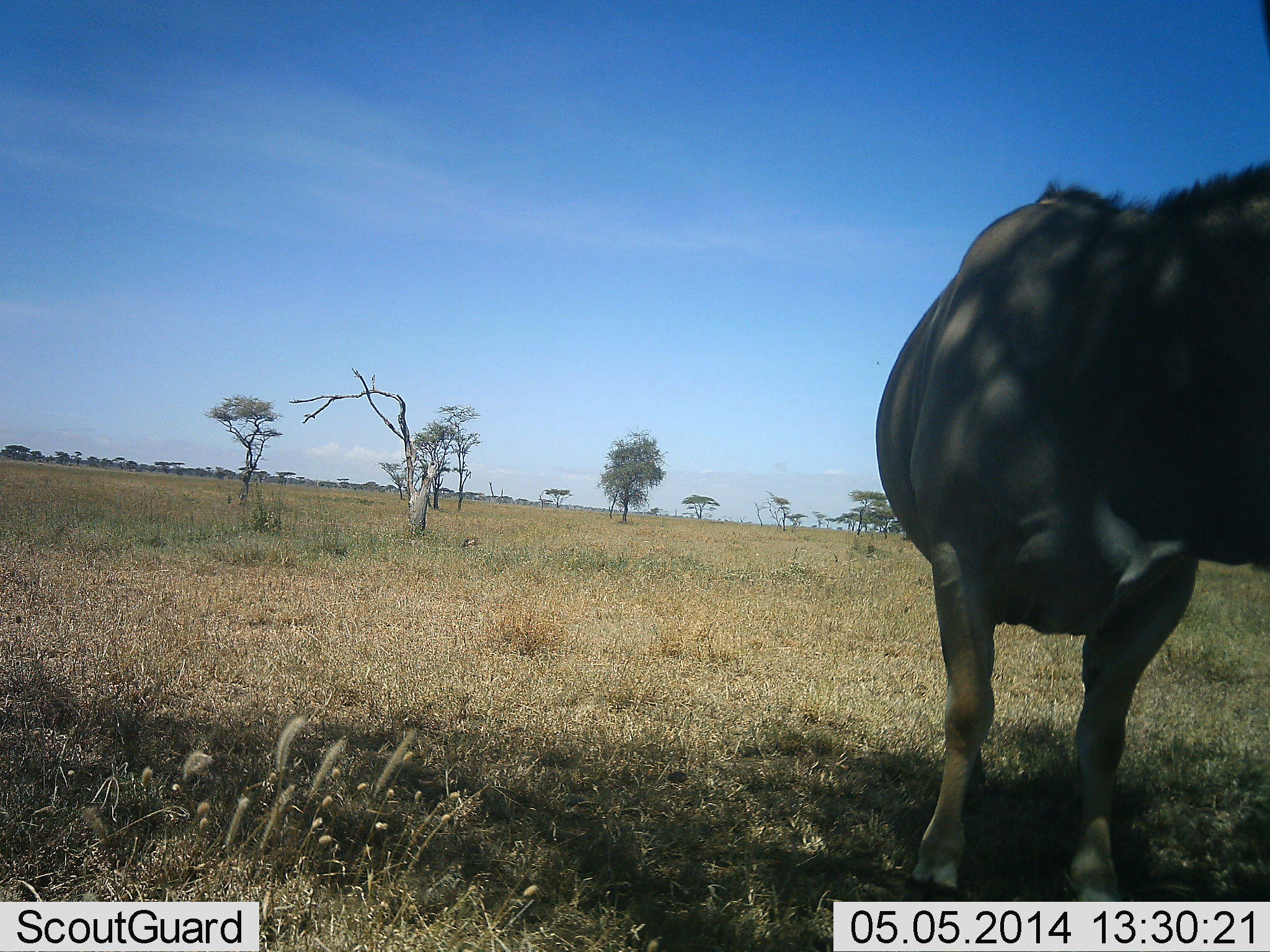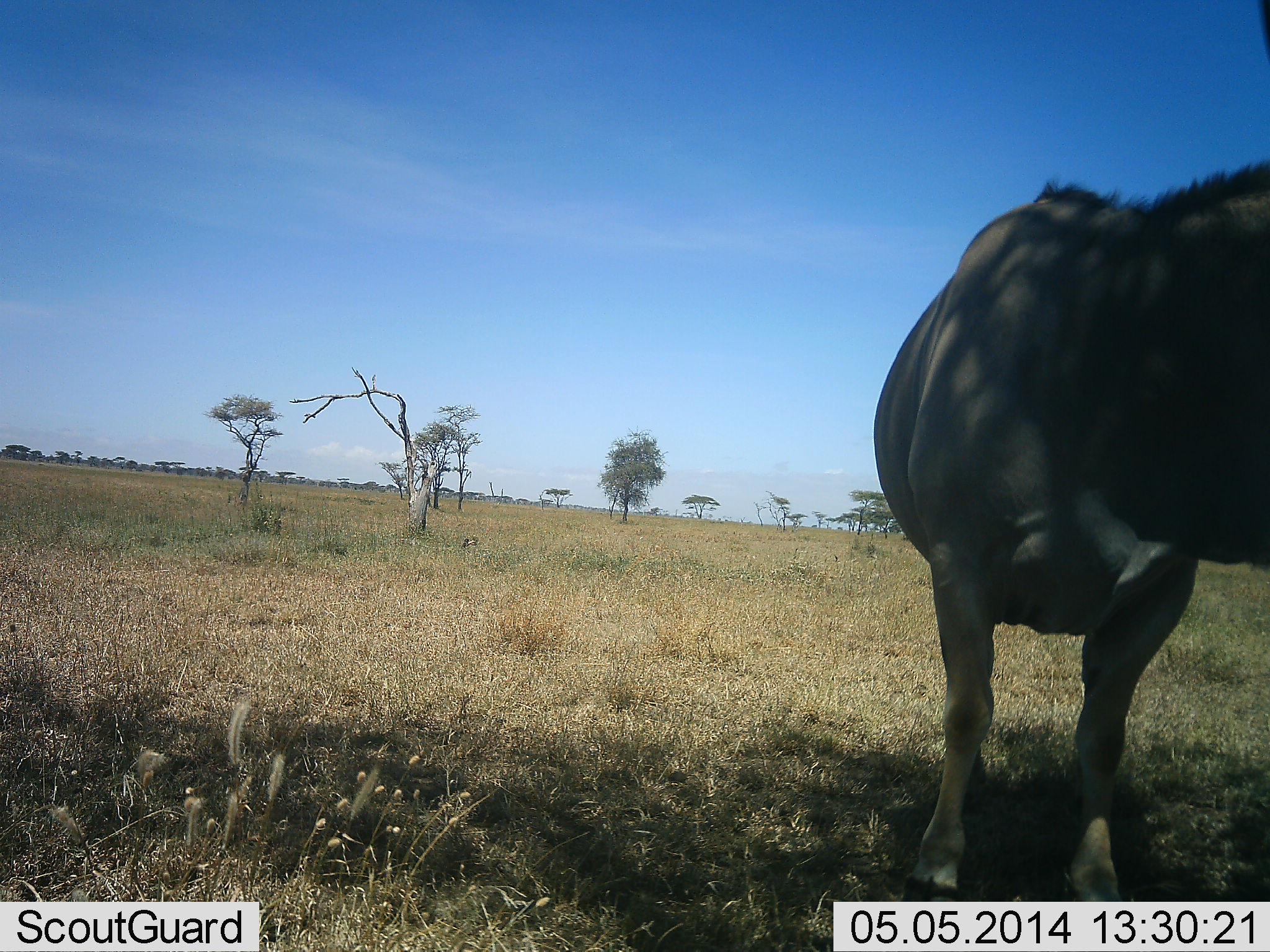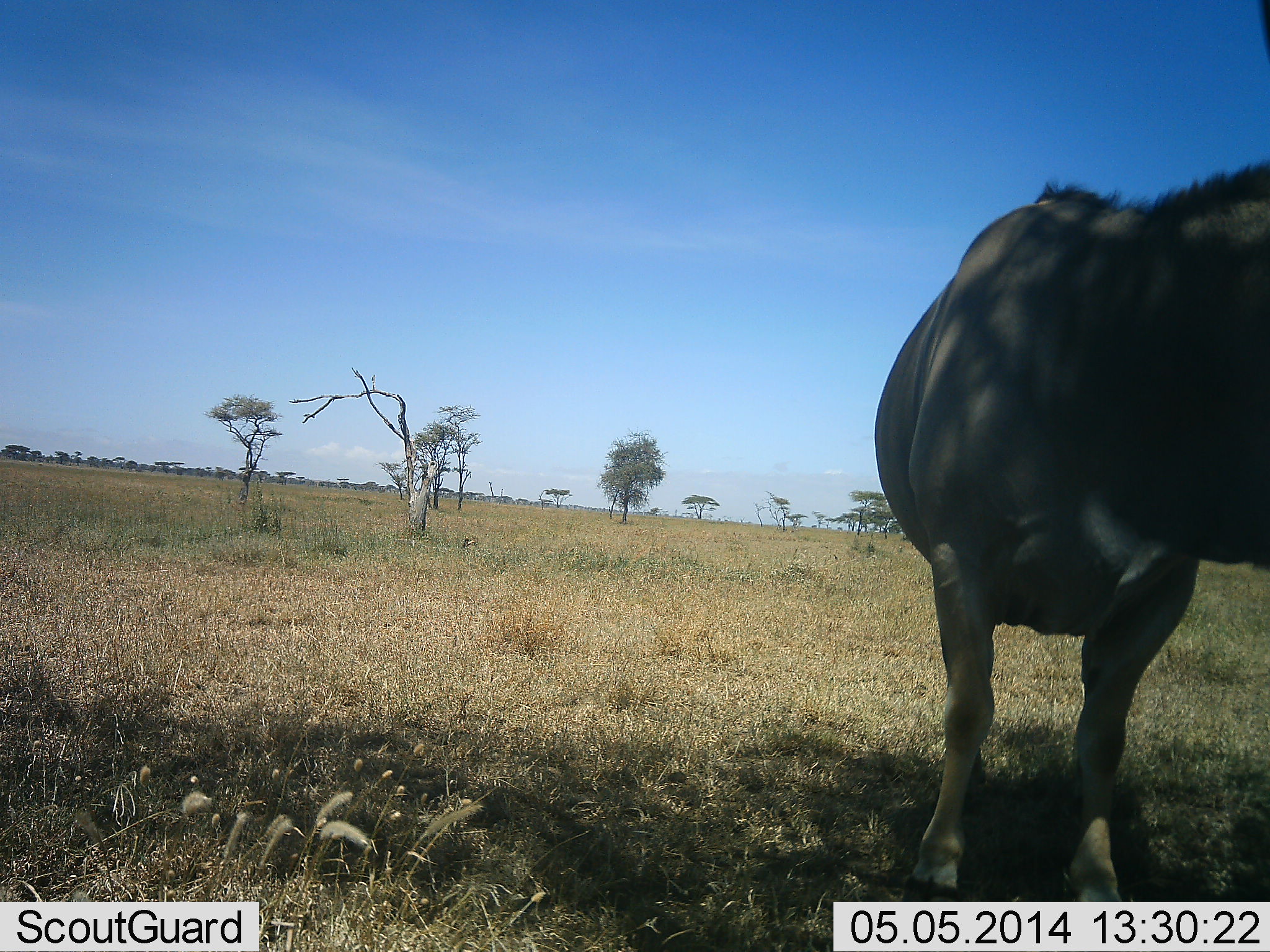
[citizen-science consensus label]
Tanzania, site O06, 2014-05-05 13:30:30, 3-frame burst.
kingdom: Animalia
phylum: Chordata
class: Mammalia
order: Artiodactyla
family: Bovidae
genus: Tragelaphus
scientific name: Tragelaphus oryx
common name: eland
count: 1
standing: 100%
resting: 0%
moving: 0%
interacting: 0%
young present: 0%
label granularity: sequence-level